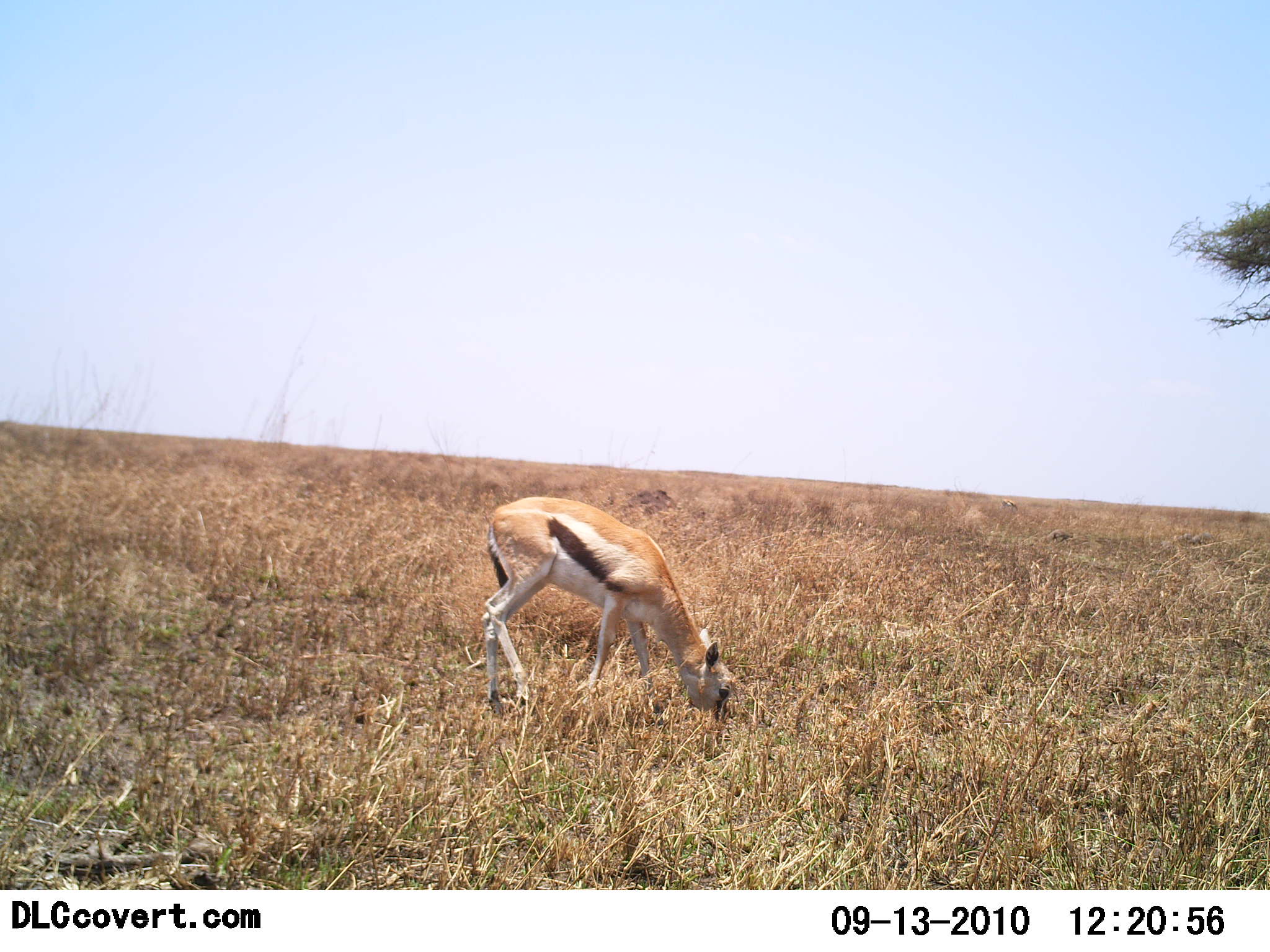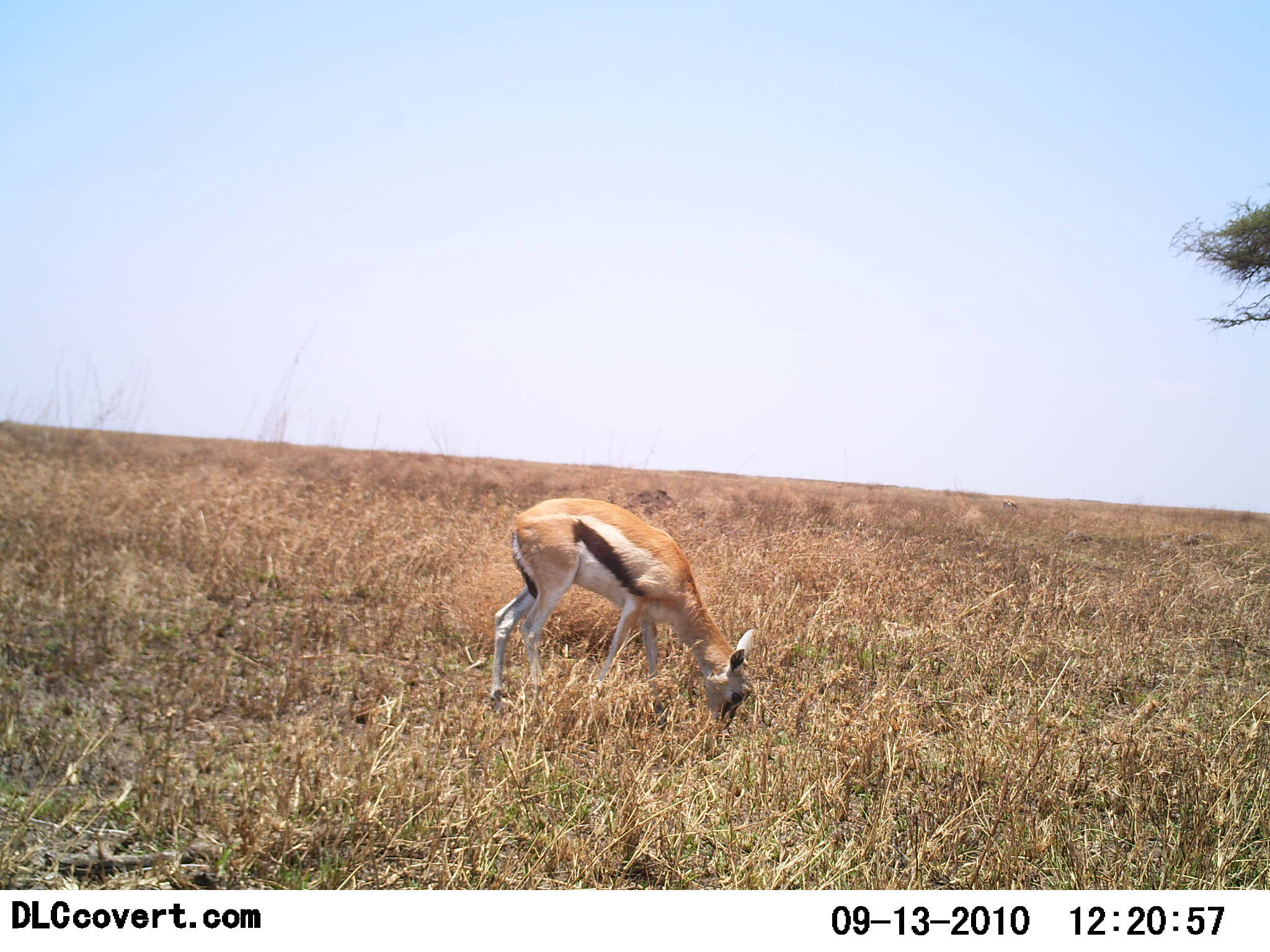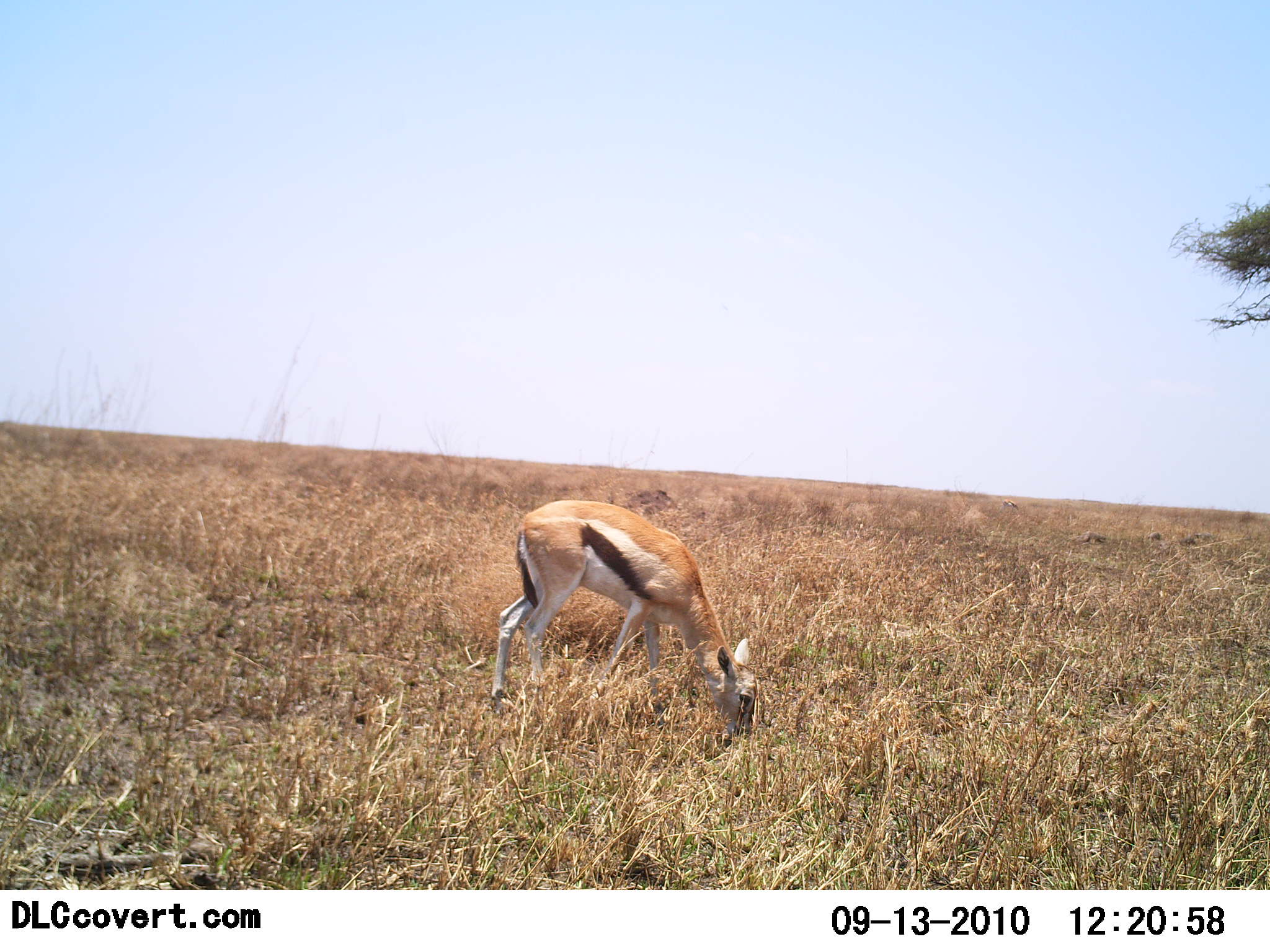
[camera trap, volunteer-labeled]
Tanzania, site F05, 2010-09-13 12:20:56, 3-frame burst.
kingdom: Animalia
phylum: Chordata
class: Mammalia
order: Artiodactyla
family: Bovidae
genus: Eudorcas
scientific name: Eudorcas thomsonii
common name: thomson's gazelle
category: gazellethomsons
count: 1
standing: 23%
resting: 0%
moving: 0%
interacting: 0%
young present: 15%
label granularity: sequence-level